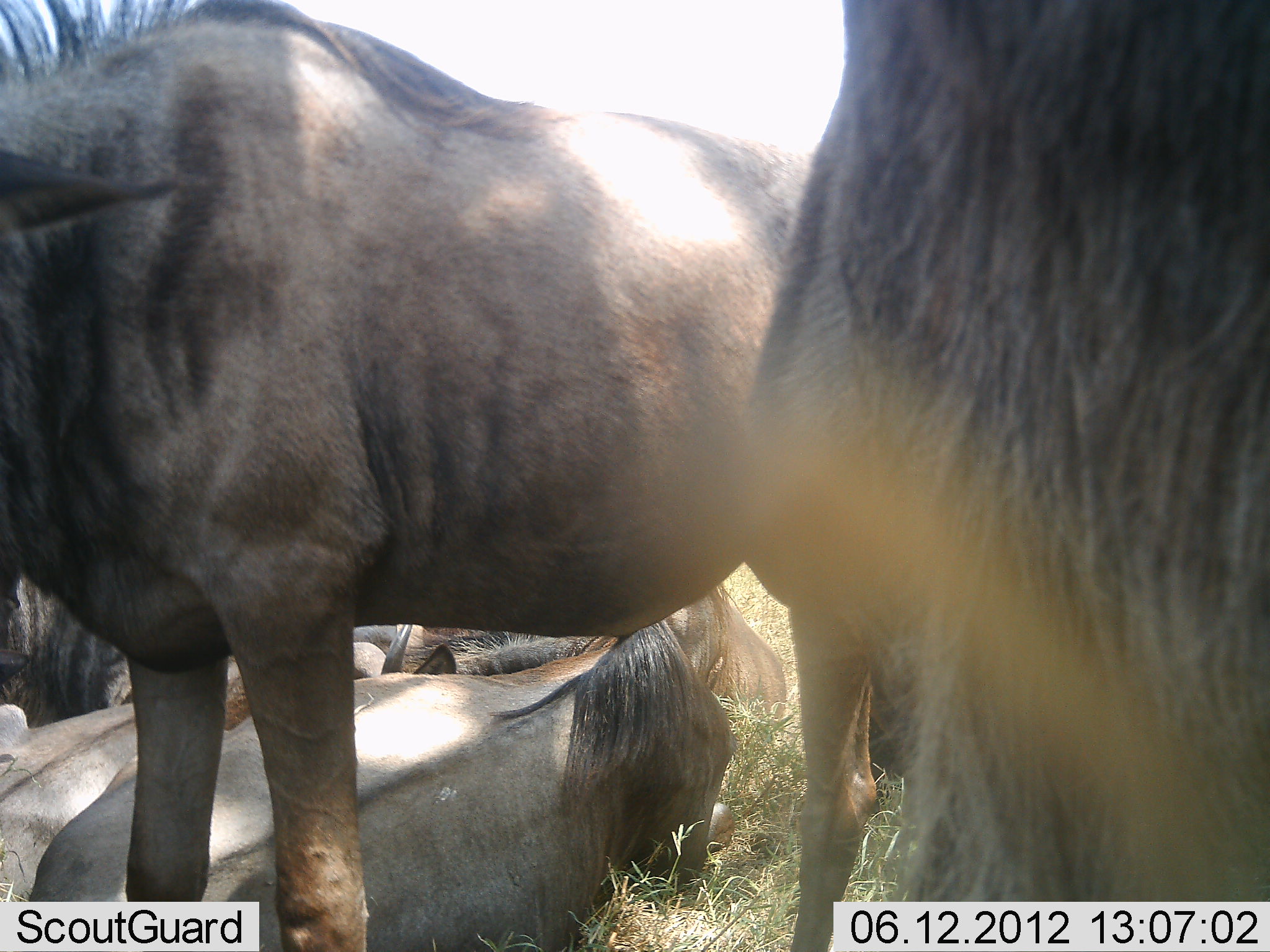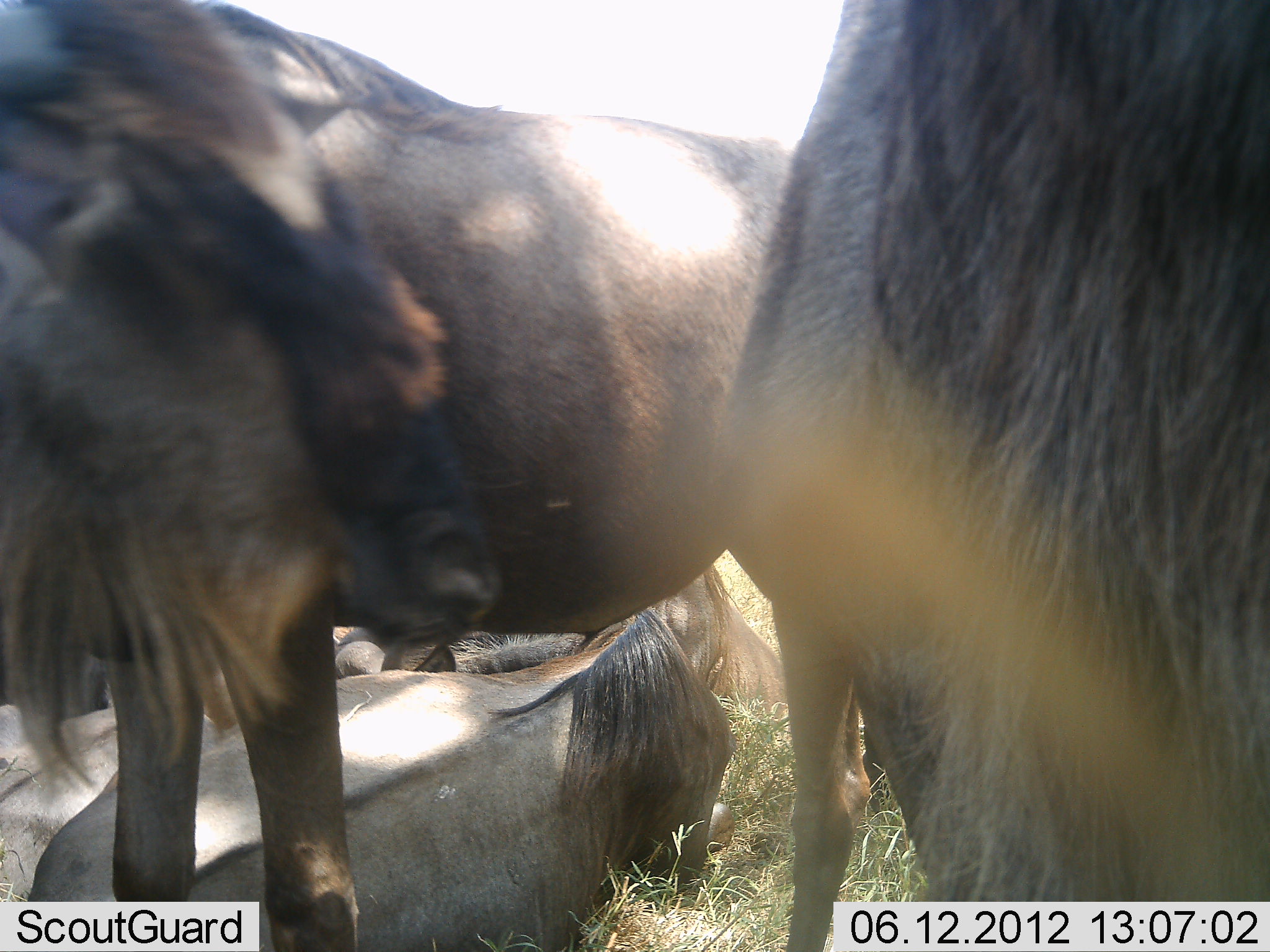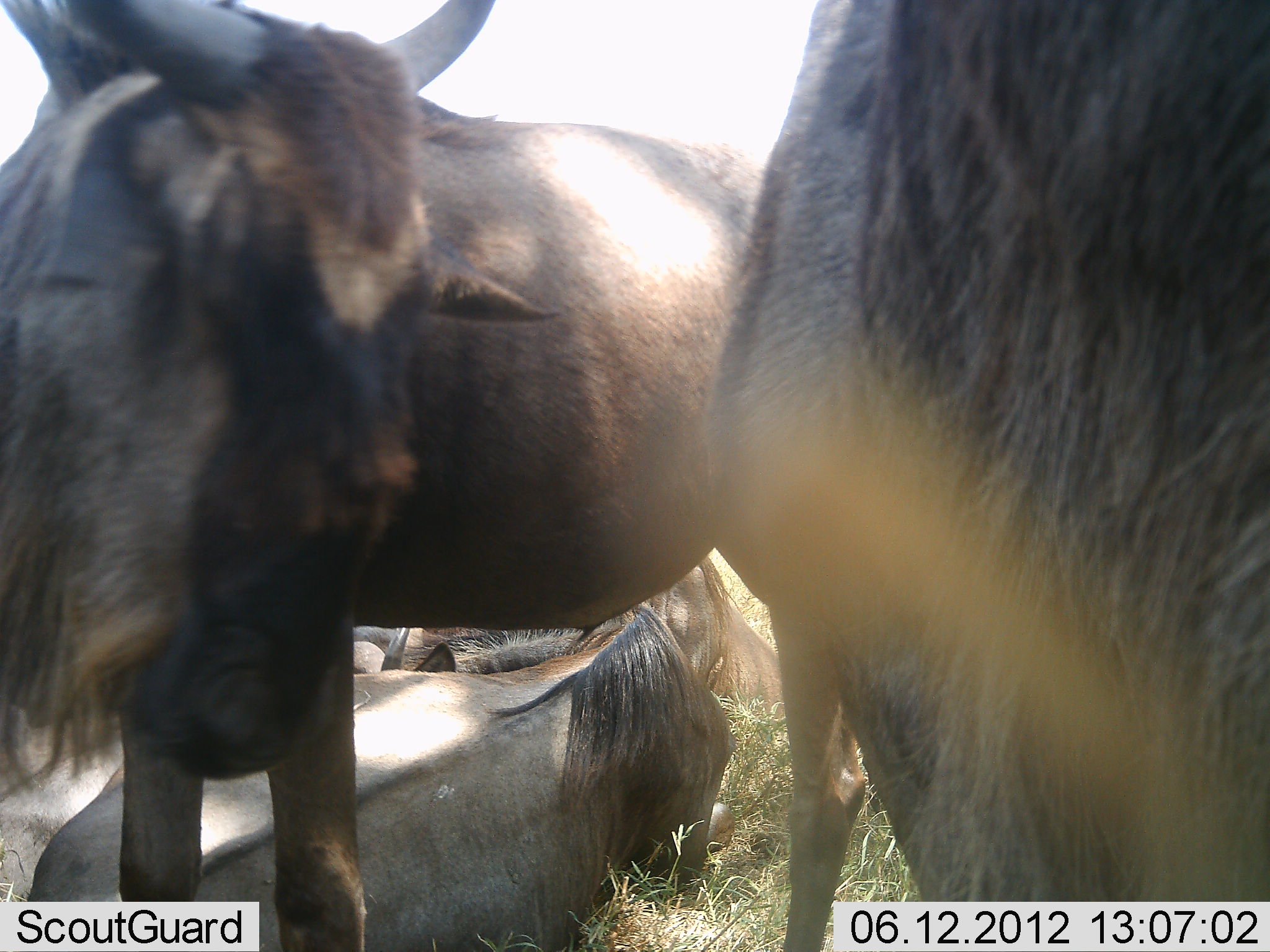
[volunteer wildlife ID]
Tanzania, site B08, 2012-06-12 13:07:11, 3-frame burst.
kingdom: Animalia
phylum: Chordata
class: Mammalia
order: Artiodactyla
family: Bovidae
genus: Connochaetes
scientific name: Connochaetes taurinus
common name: blue wildebeest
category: wildebeest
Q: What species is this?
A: Wildebeest (blue wildebeest) (Connochaetes taurinus).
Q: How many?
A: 4.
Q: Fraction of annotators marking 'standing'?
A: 90%.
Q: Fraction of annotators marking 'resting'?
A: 90%.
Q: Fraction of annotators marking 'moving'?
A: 10%.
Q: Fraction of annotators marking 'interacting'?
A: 10%.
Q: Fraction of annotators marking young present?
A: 0%.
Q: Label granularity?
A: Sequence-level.